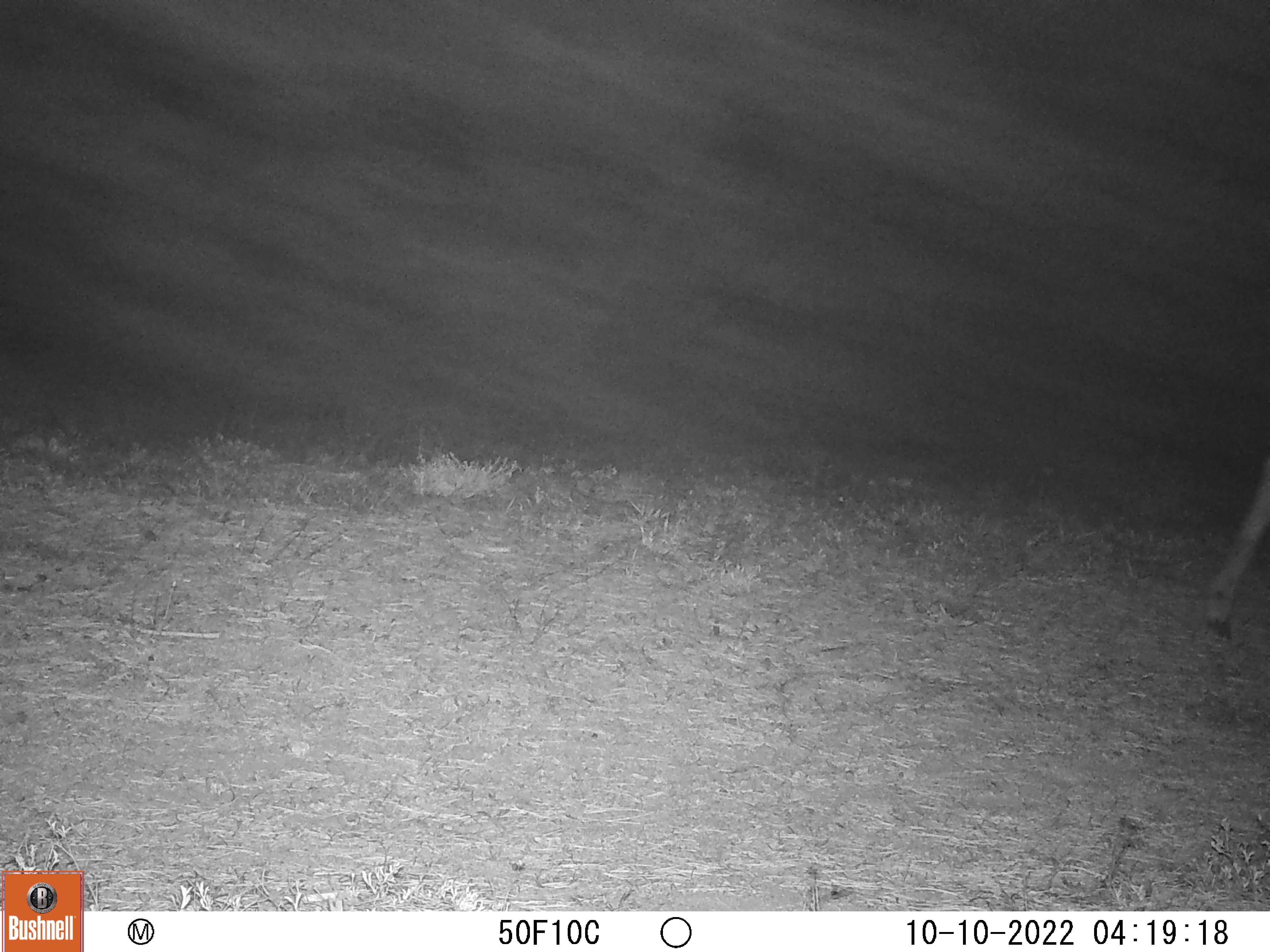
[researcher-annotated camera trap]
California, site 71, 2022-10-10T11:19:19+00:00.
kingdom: Animalia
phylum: Chordata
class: Mammalia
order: Artiodactyla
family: Cervidae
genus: Odocoileus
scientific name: Odocoileus hemionus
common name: mule deer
Mule deer (Odocoileus hemionus).